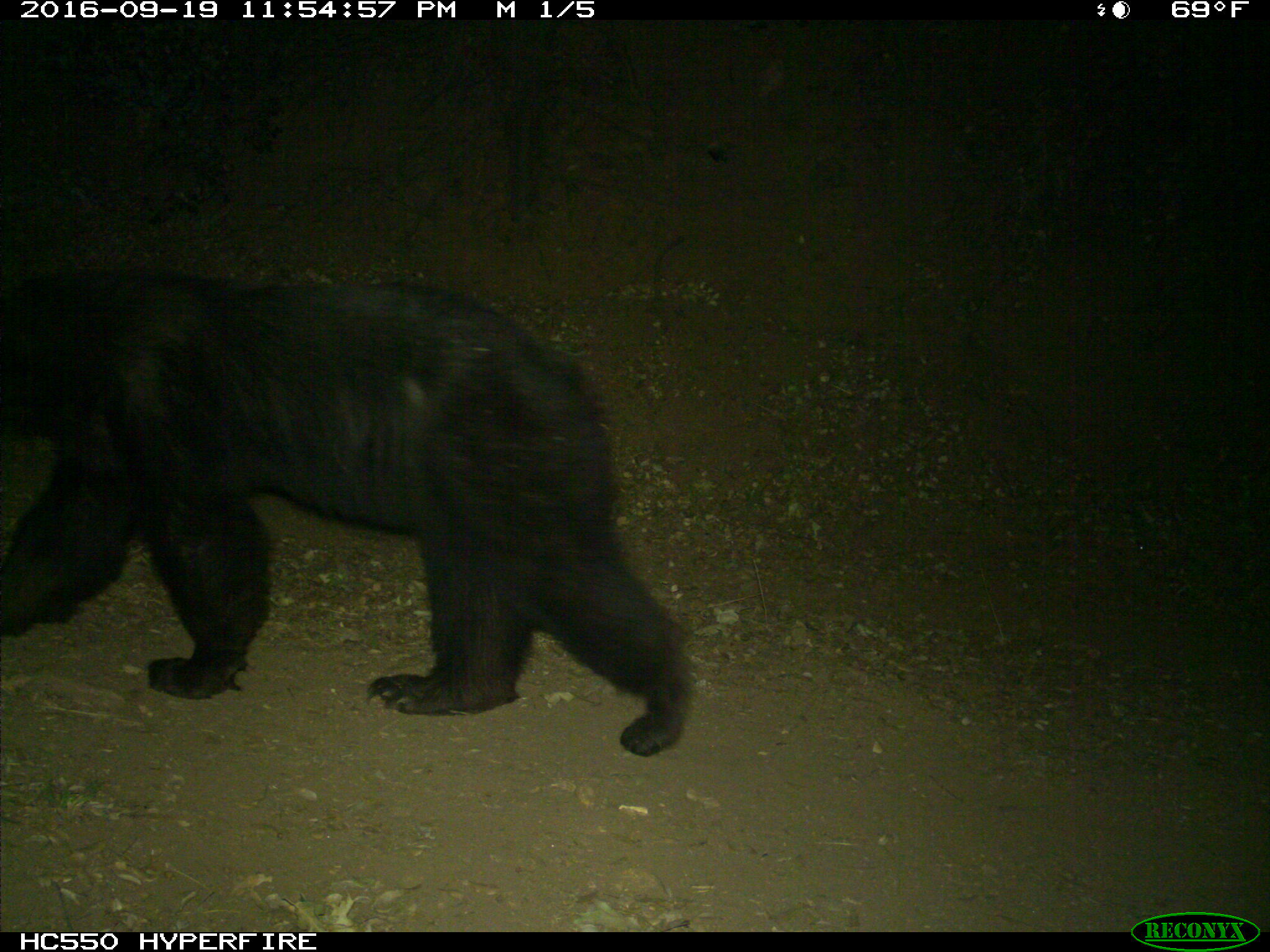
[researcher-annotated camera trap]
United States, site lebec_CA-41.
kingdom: Animalia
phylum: Chordata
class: Mammalia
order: Carnivora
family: Ursidae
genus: Ursus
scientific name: Ursus americanus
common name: american black bear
Ursus americanus (american black bear).